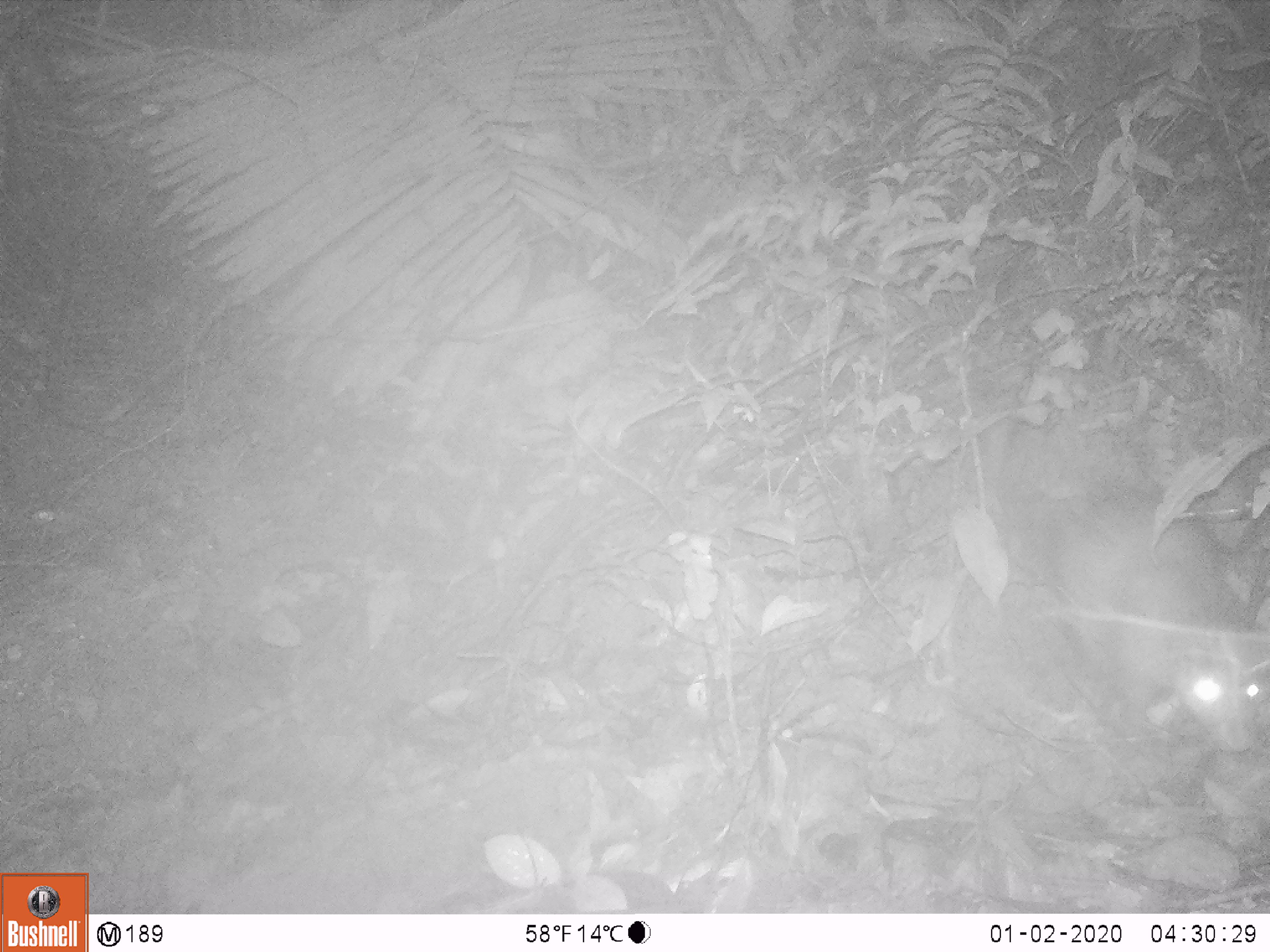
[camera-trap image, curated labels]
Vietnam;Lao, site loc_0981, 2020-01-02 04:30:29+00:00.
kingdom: Animalia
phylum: Chordata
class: Mammalia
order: Rodentia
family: Hystricidae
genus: Atherurus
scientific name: Atherurus macrourus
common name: asiatic brush-tailed porcupine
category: asiatic brush tailed porcupine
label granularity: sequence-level